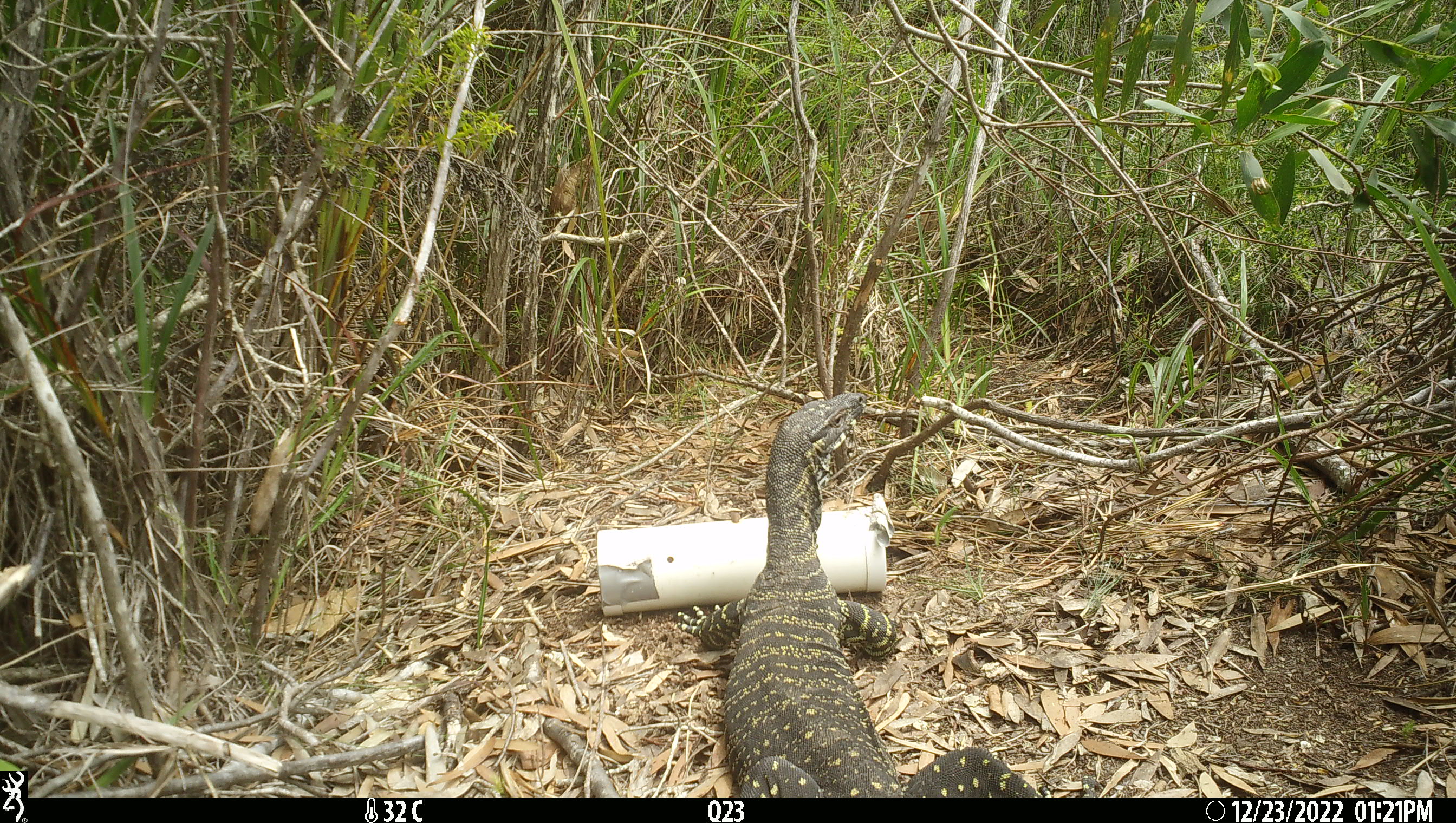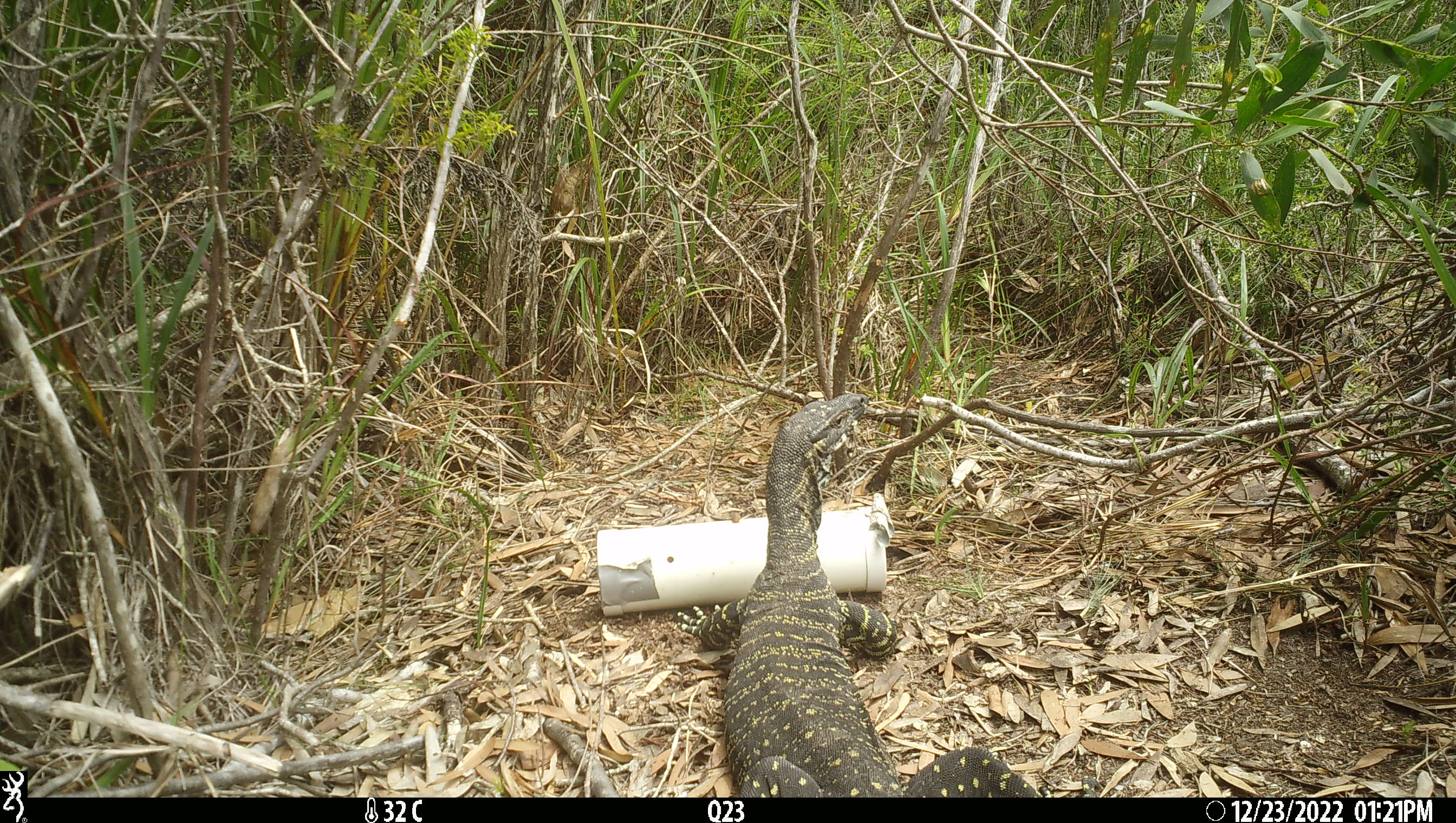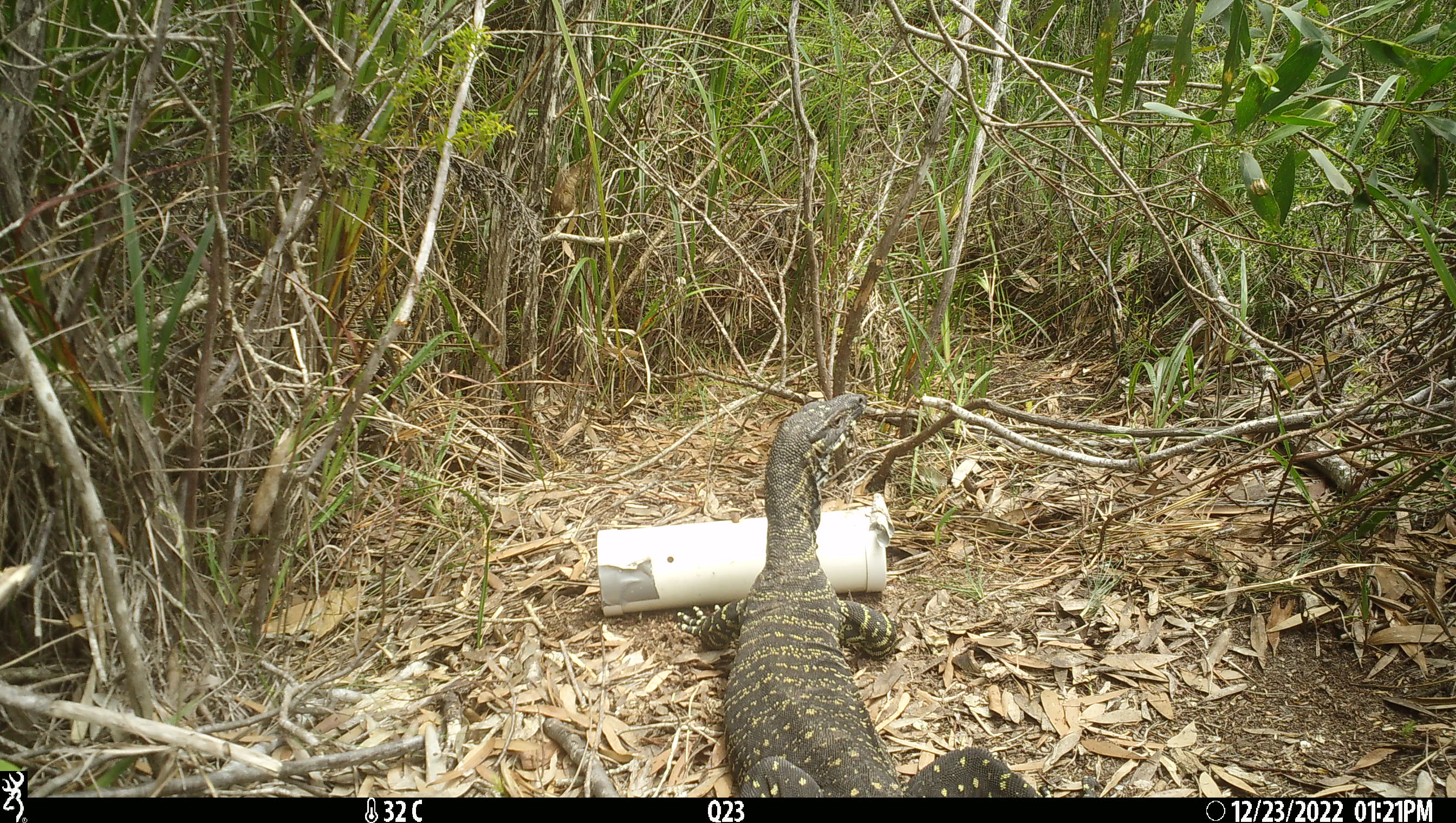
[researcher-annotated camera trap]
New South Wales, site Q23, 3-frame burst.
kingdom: Animalia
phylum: Chordata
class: Reptilia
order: Squamata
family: Varanidae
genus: Varanus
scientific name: Varanus varius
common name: lace monitor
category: goanna